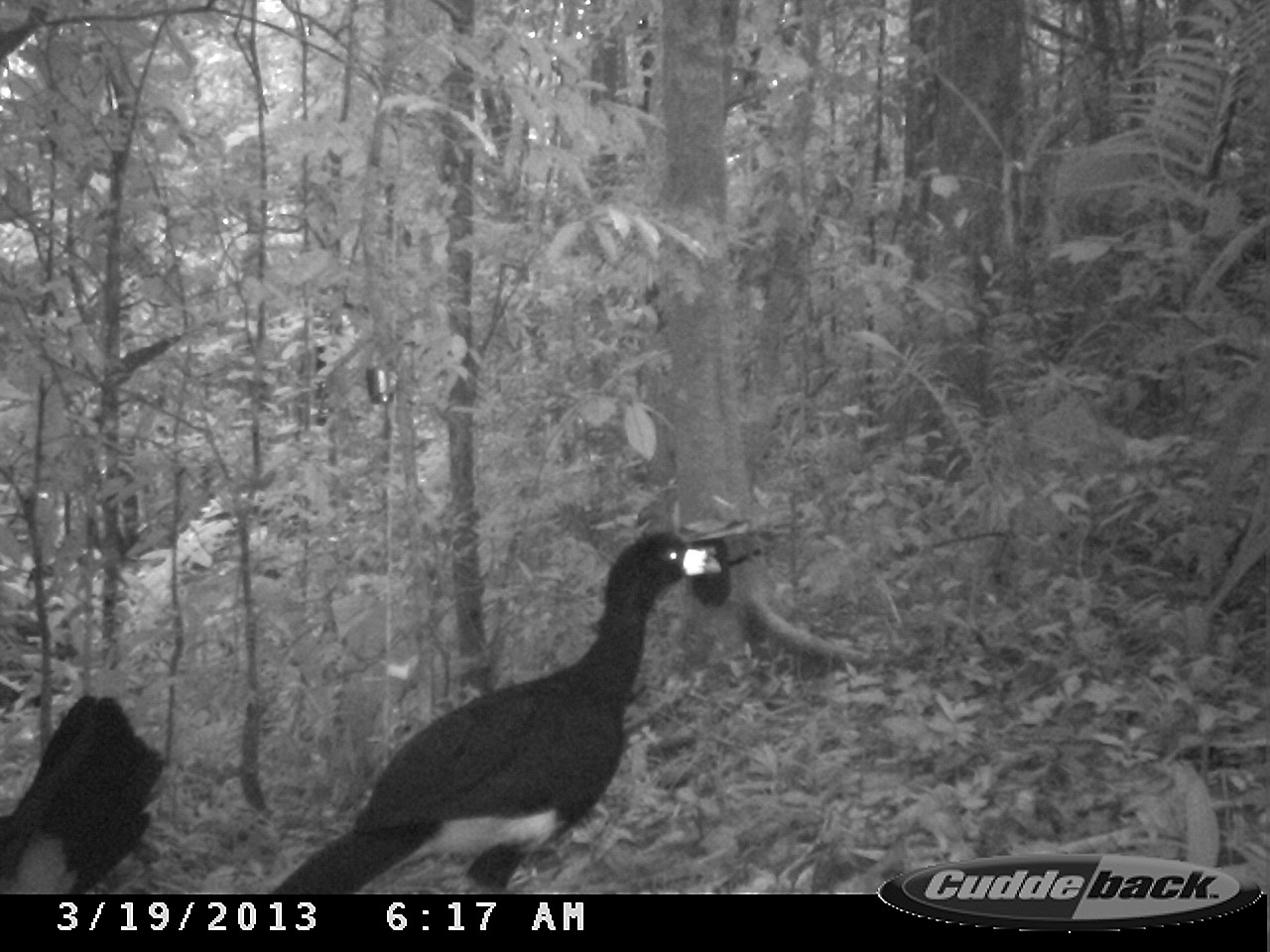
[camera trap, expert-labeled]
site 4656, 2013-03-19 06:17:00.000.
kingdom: Animalia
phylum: Chordata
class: Aves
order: Galliformes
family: Cracidae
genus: Crax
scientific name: Crax alector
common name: black curassow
Crax alector (black curassow), count 2, age adult.